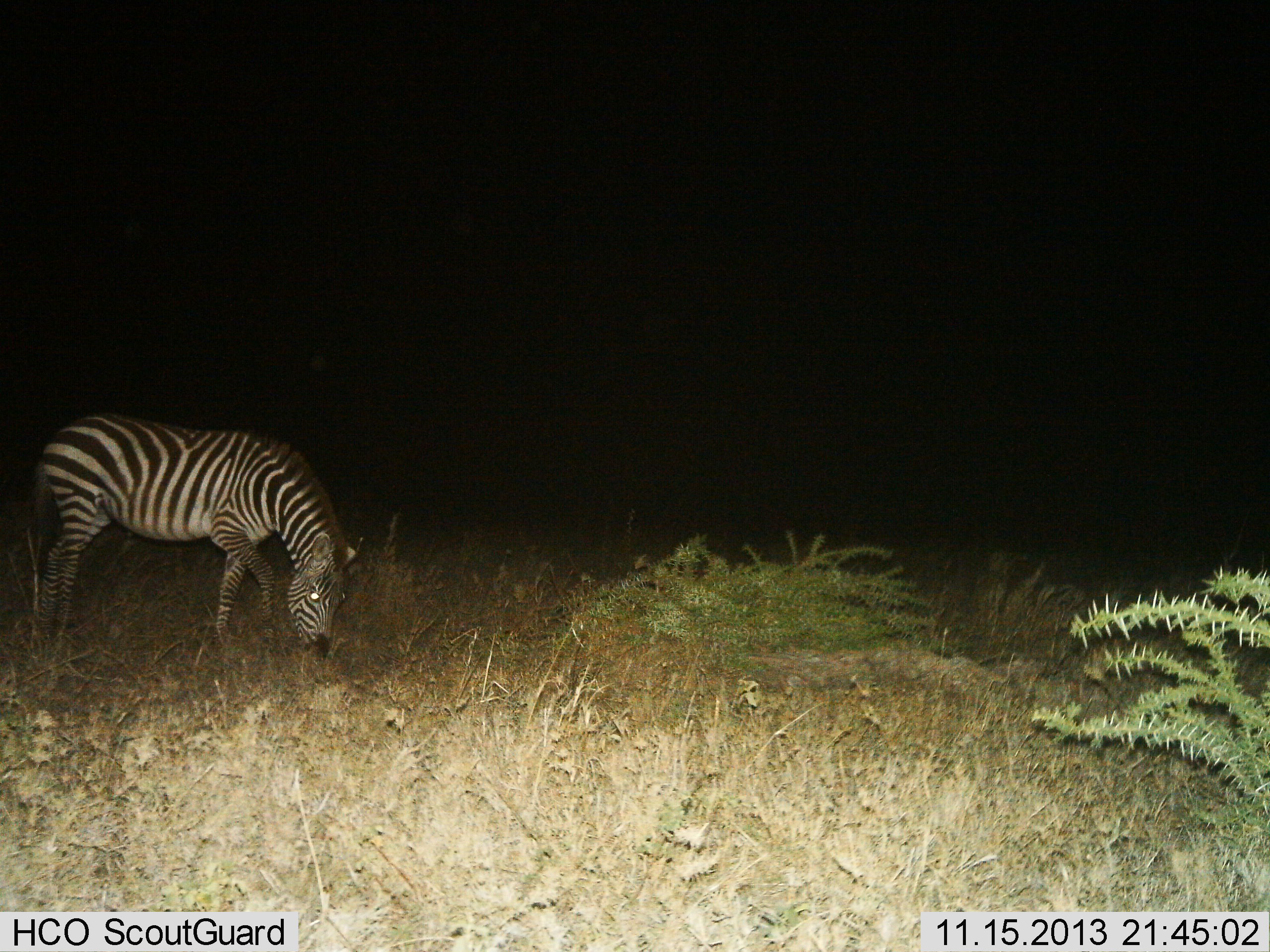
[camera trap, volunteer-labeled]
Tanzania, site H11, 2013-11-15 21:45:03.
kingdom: Animalia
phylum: Chordata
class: Mammalia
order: Perissodactyla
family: Equidae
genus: Equus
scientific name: Equus quagga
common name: plains zebra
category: zebra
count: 1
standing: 20%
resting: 0%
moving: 10%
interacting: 0%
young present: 0%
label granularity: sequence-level